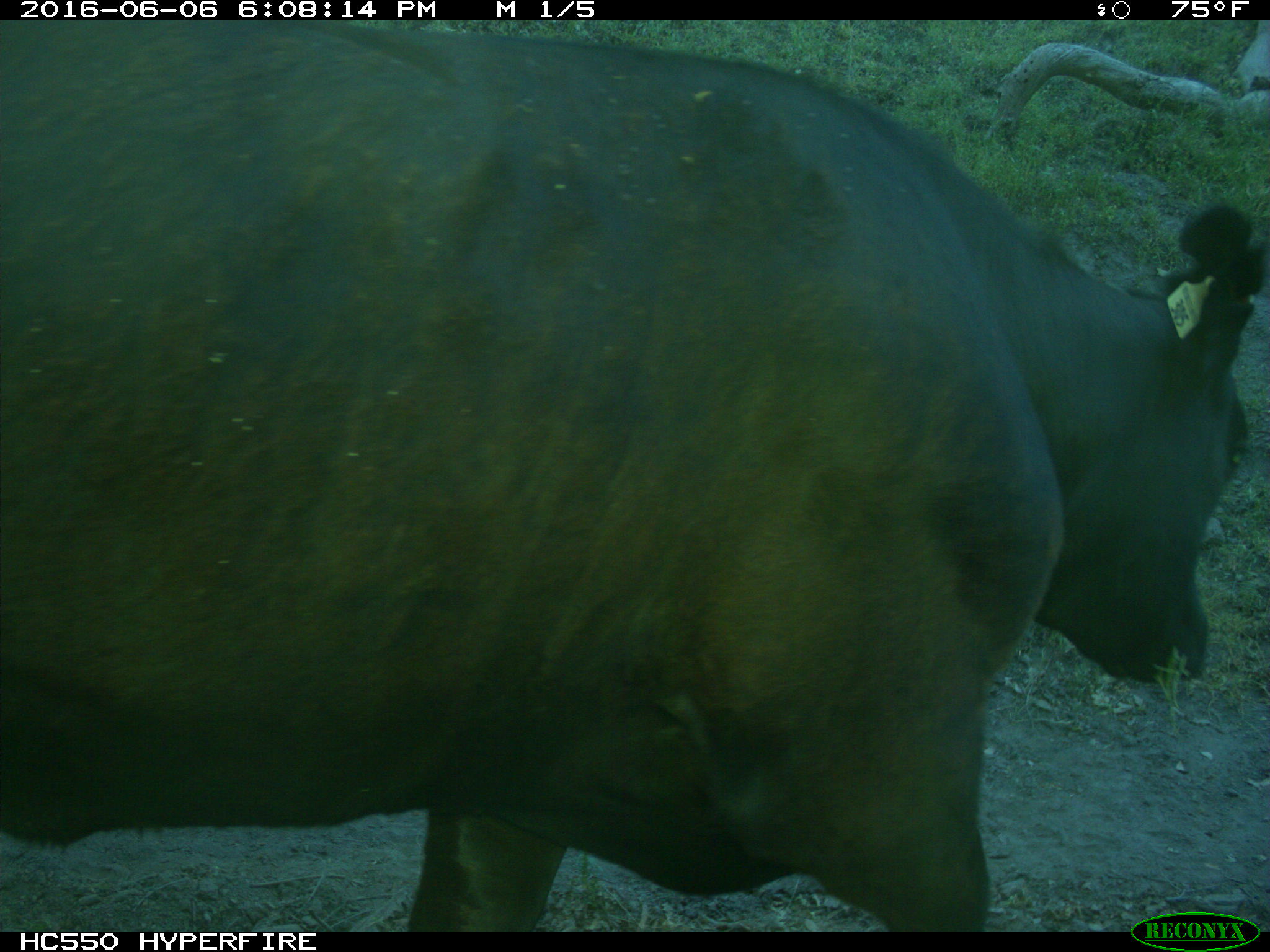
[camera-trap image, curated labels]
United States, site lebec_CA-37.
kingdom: Animalia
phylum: Chordata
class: Mammalia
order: Artiodactyla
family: Bovidae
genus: Bos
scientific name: Bos taurus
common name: domestic cow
Bos taurus (domestic cow).